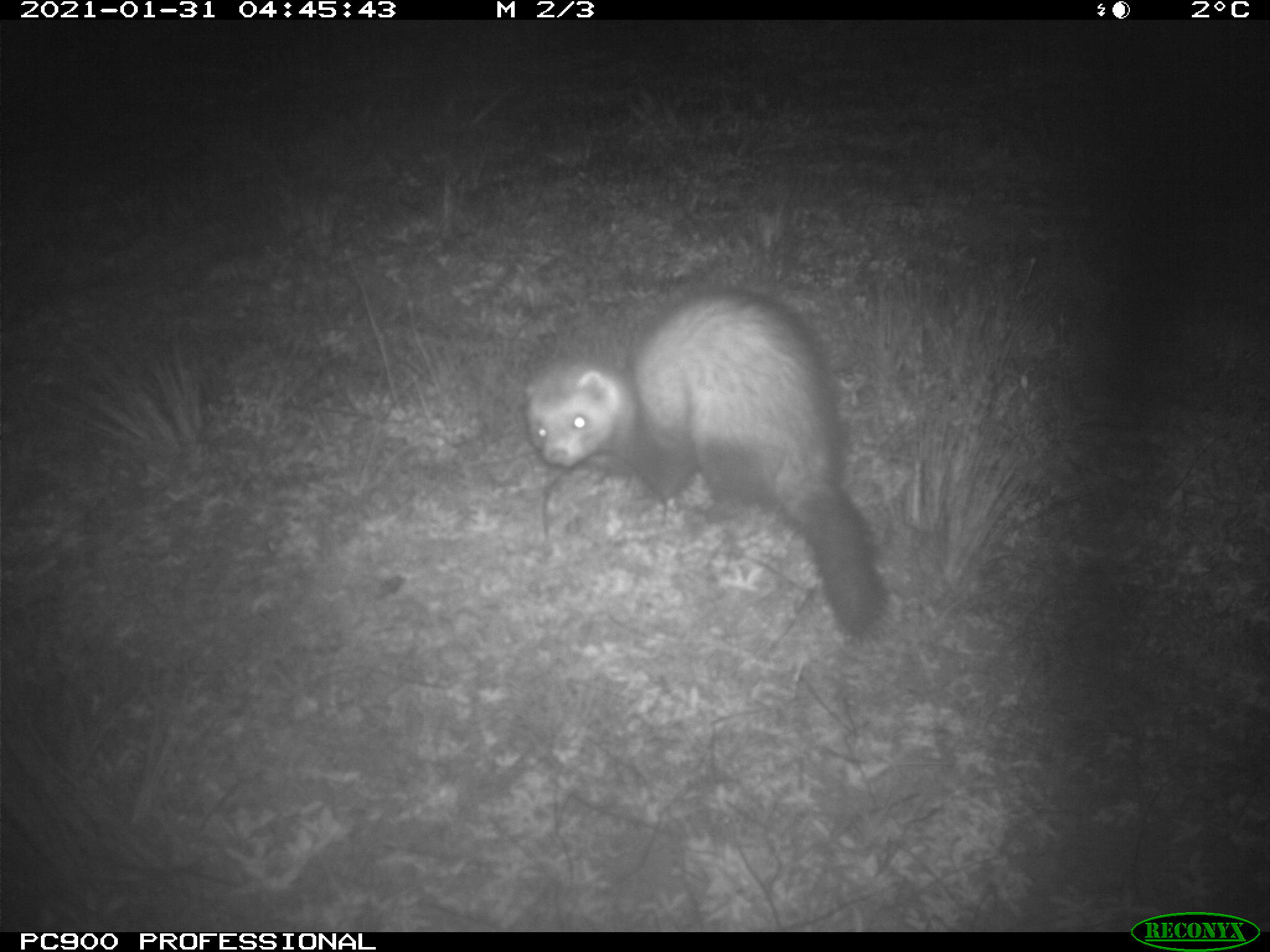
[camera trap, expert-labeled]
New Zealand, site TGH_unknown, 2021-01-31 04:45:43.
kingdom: Animalia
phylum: Chordata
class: Mammalia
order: Carnivora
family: Mustelidae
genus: Mustela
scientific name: Mustela furo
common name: ferret